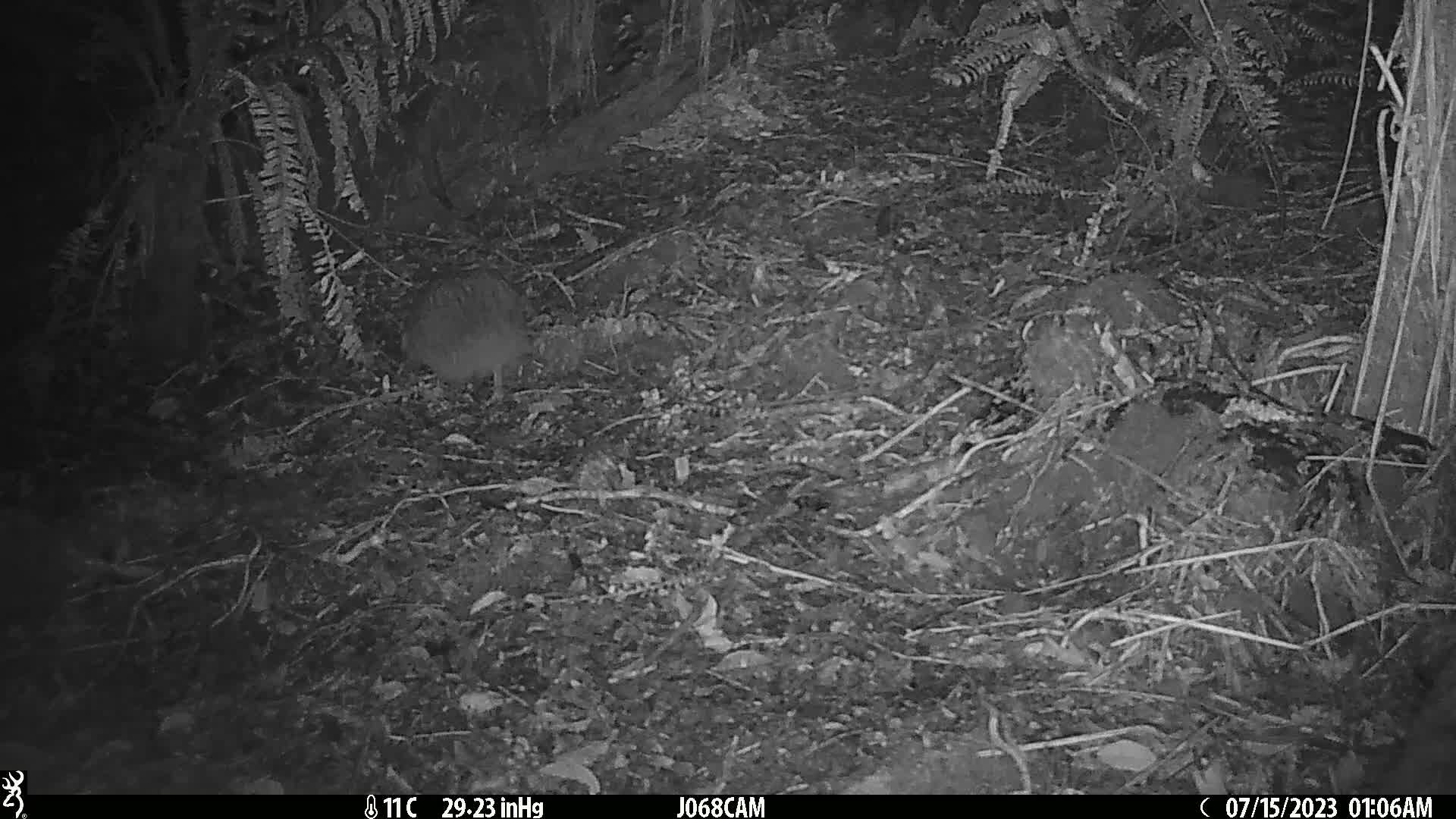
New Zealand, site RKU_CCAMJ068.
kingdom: Animalia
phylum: Chordata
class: Aves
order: Apterygiformes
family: Apterygidae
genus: Apteryx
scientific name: Apteryx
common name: kiwi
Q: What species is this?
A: Kiwi (Apteryx).